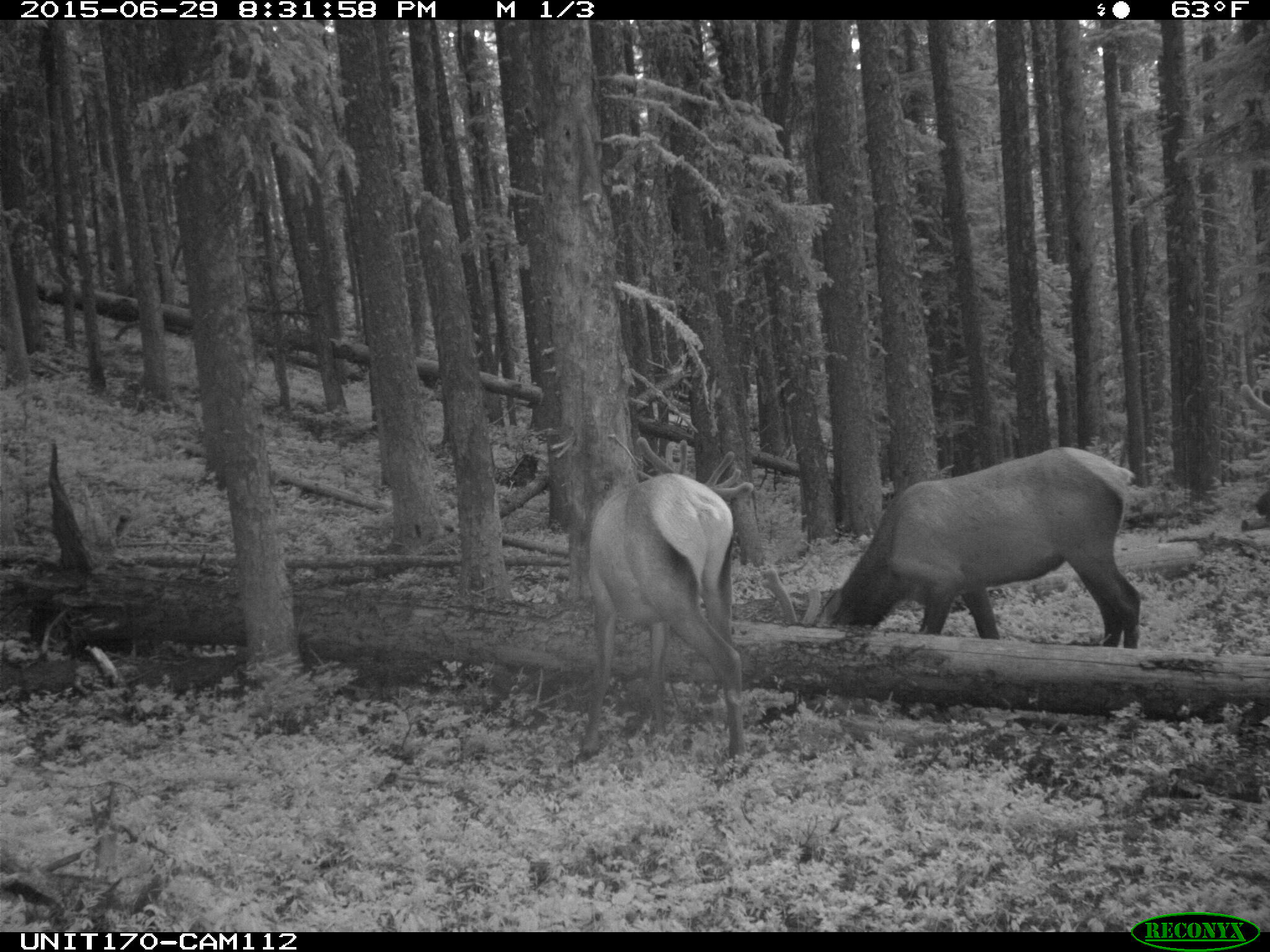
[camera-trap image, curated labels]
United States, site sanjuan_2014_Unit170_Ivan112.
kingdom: Animalia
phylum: Chordata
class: Mammalia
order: Artiodactyla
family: Cervidae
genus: Cervus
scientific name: Cervus elaphus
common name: red deer